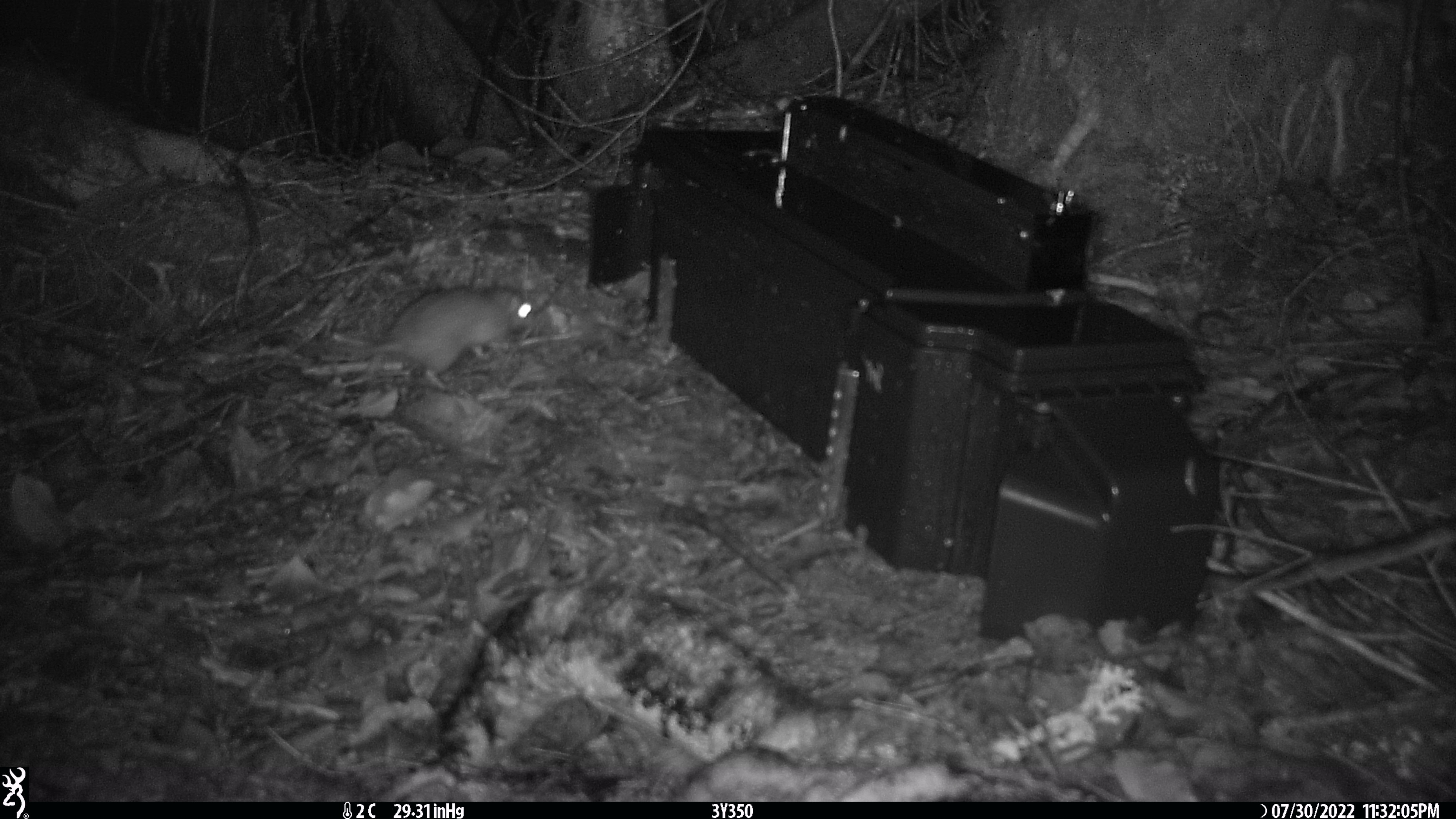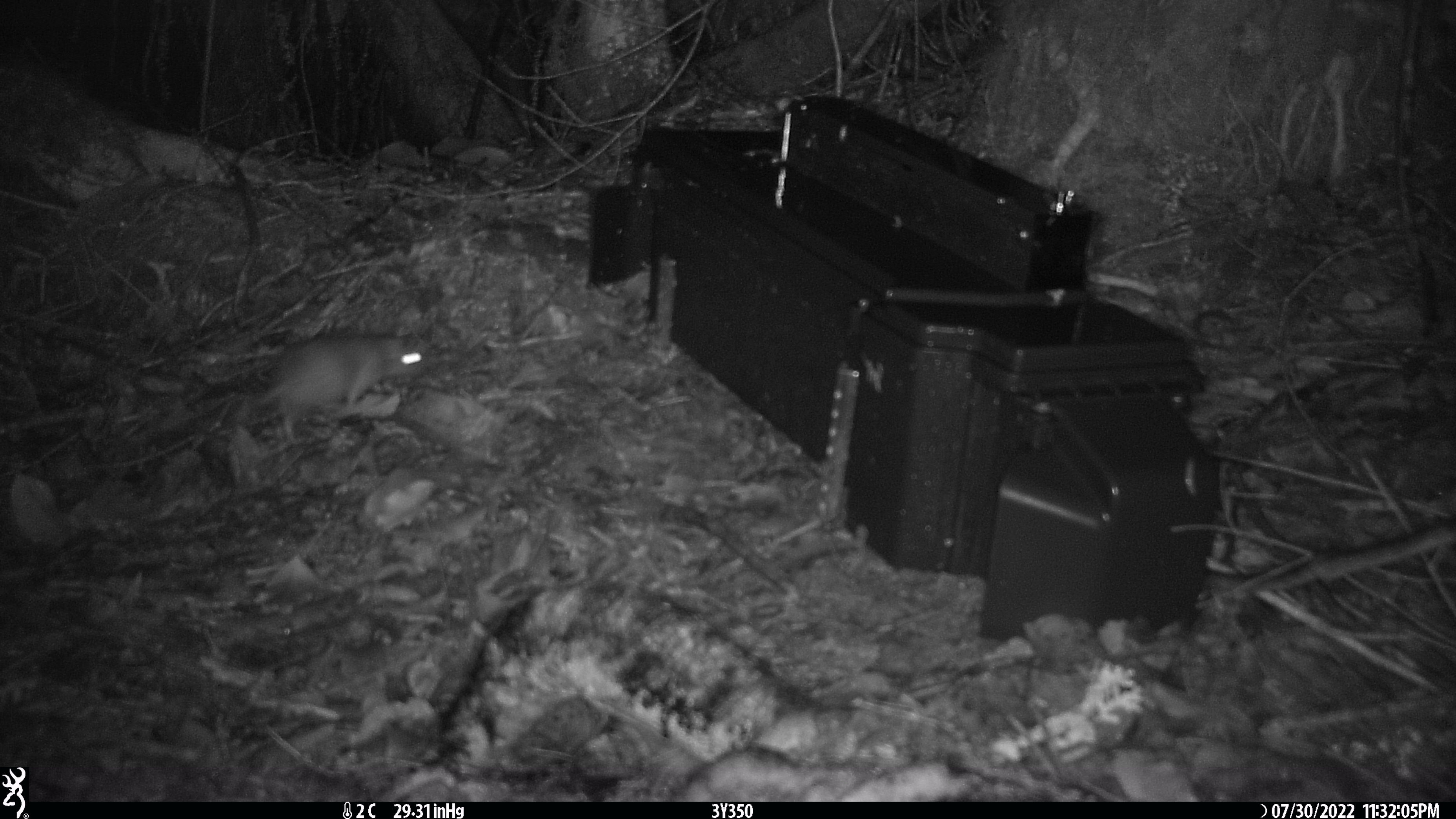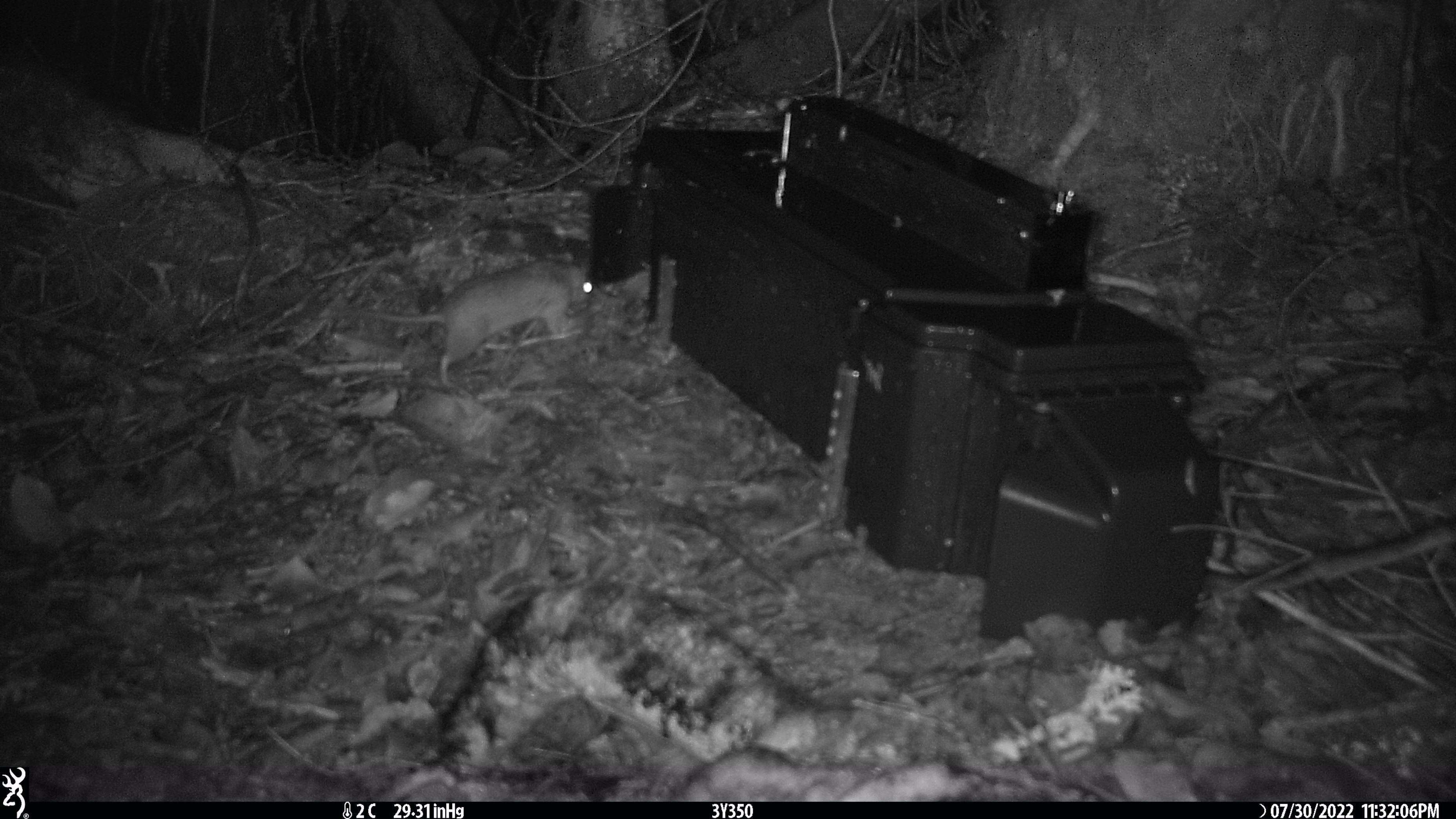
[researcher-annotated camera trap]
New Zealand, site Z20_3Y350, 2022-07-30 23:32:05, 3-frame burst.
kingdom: Animalia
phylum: Chordata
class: Mammalia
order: Rodentia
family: Muridae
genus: Rattus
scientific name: Rattus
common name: rat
Rat (Rattus).